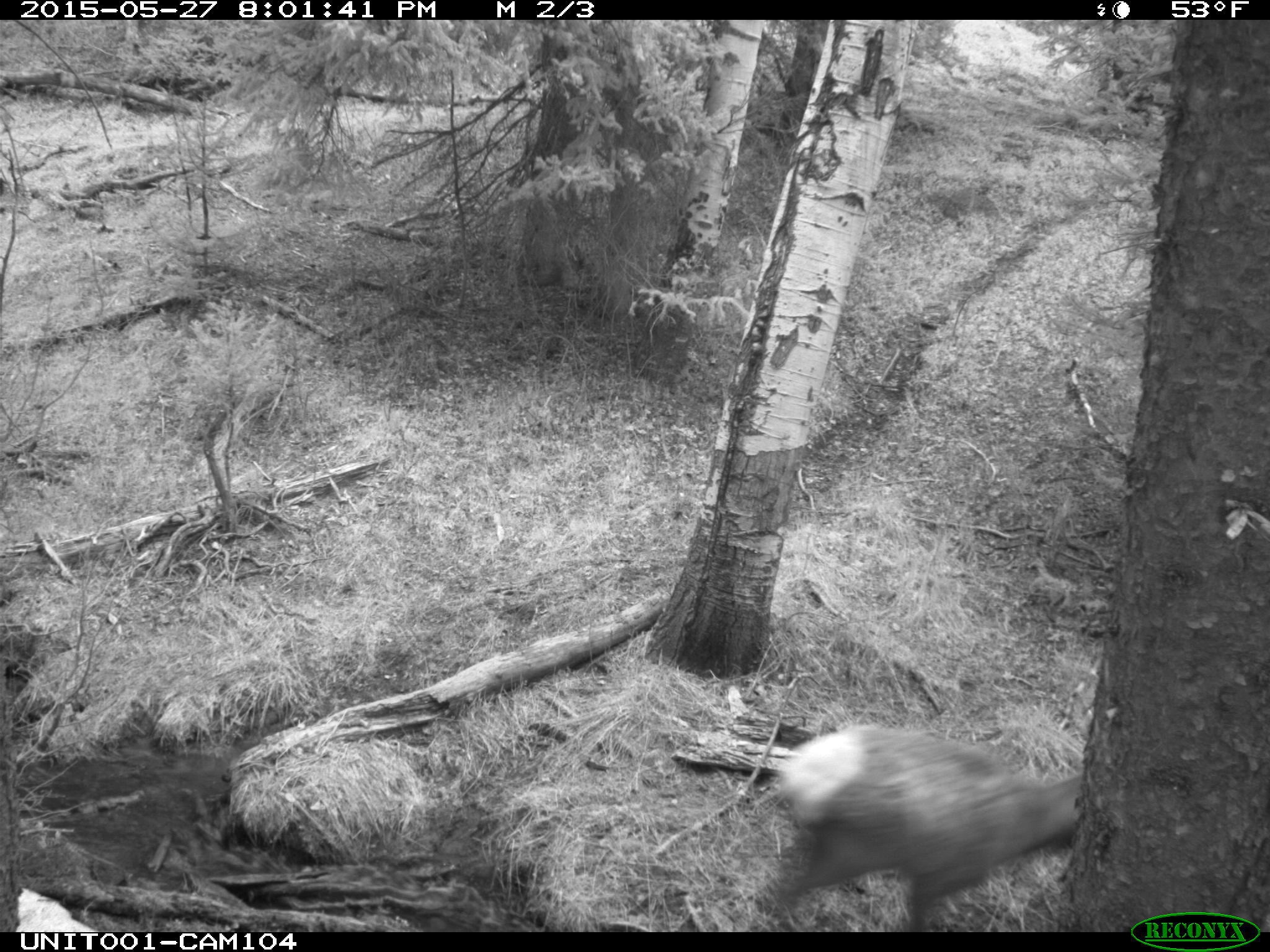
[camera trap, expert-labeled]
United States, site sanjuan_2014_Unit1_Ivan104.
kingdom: Animalia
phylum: Chordata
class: Mammalia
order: Artiodactyla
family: Cervidae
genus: Cervus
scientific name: Cervus elaphus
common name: red deer